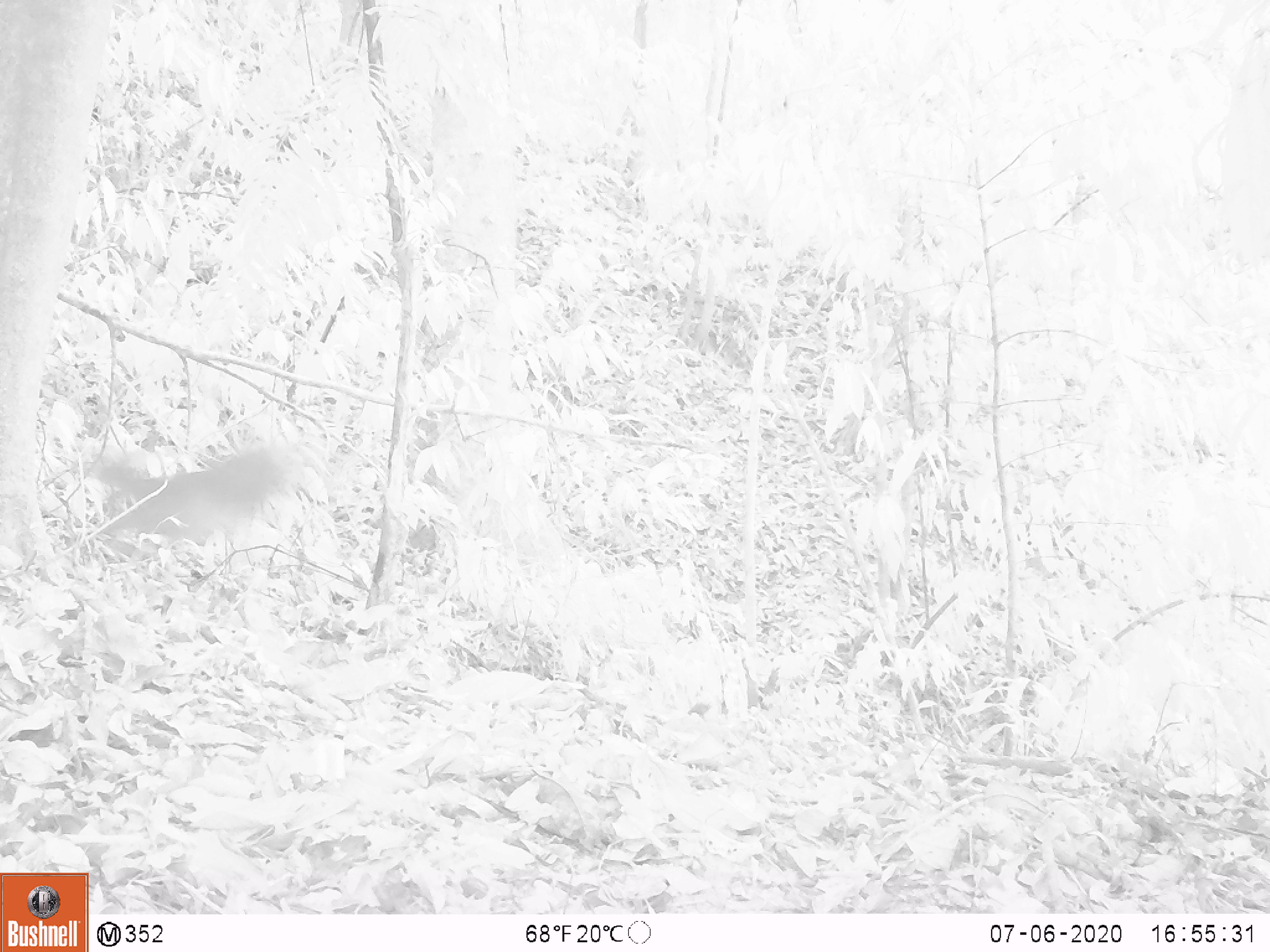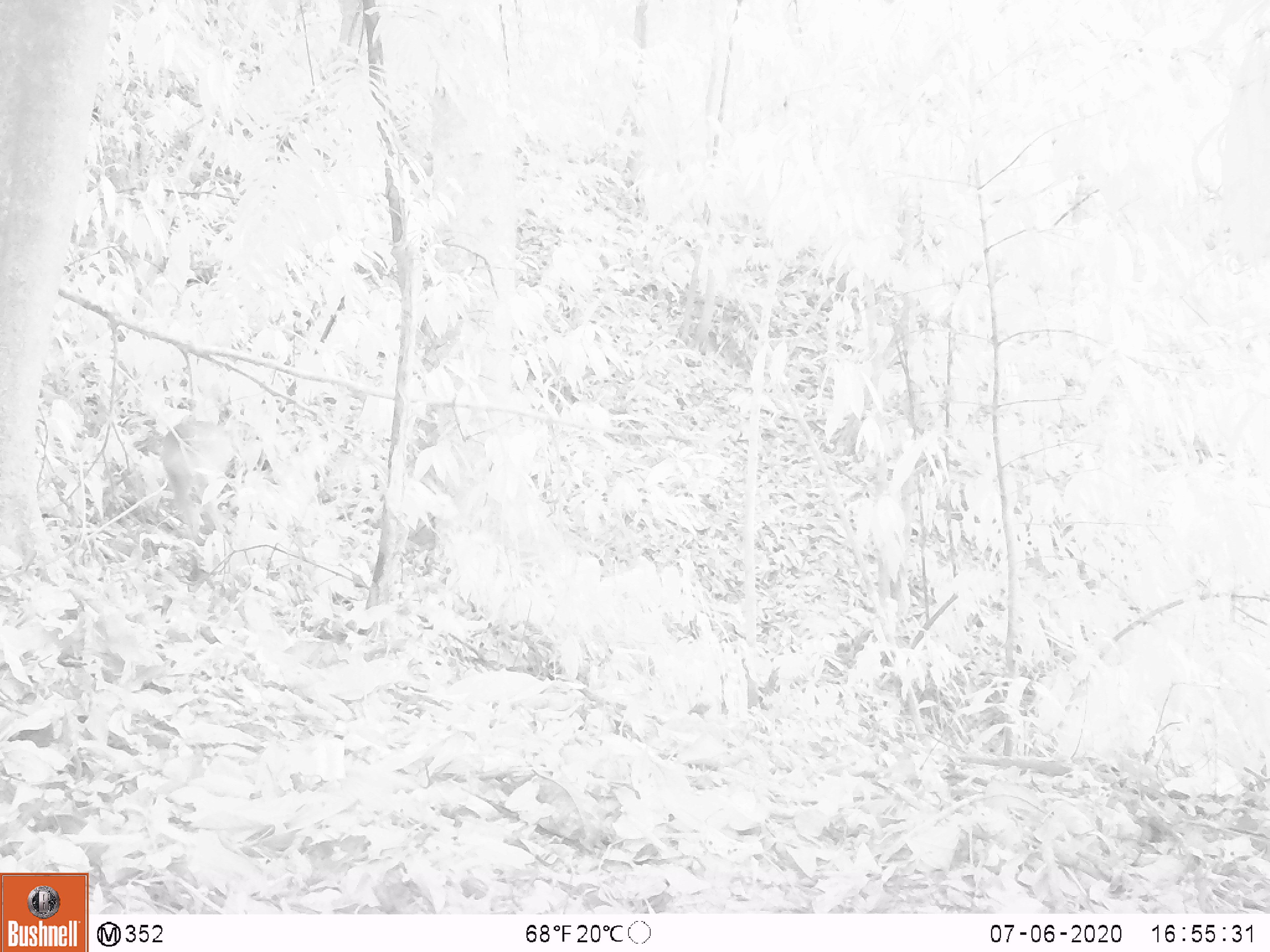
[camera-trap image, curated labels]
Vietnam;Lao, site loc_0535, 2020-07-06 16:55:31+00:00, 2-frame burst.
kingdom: Animalia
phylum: Chordata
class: Mammalia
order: Artiodactyla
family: Cervidae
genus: Muntiacus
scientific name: Muntiacus vuquangensis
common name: large-antlered muntjac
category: large antlered muntjac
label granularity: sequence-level